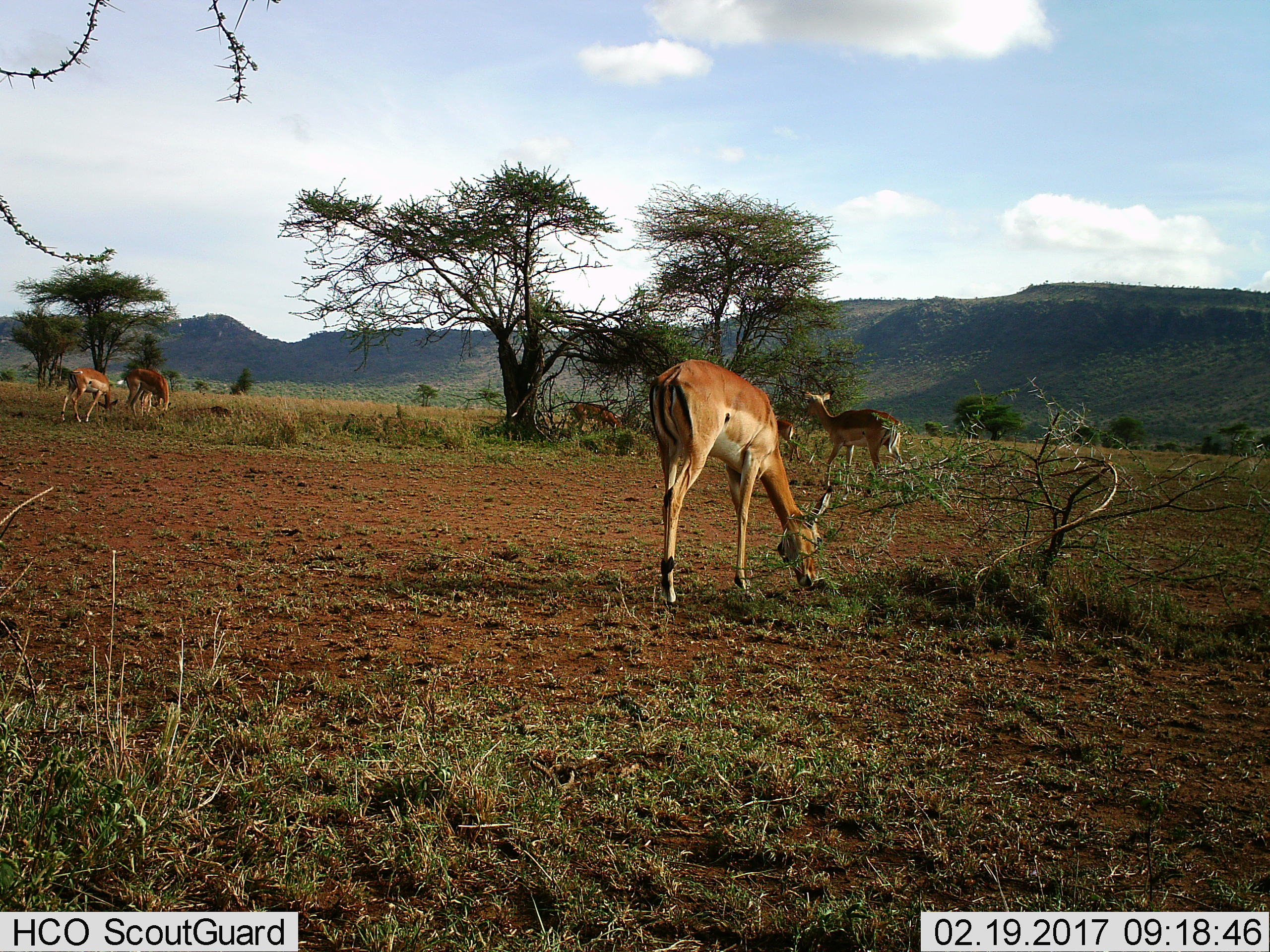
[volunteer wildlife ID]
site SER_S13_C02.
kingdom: Animalia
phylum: Chordata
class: Mammalia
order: Artiodactyla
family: Bovidae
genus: Aepyceros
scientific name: Aepyceros melampus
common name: impala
Impala (Aepyceros melampus), count 6. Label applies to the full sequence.